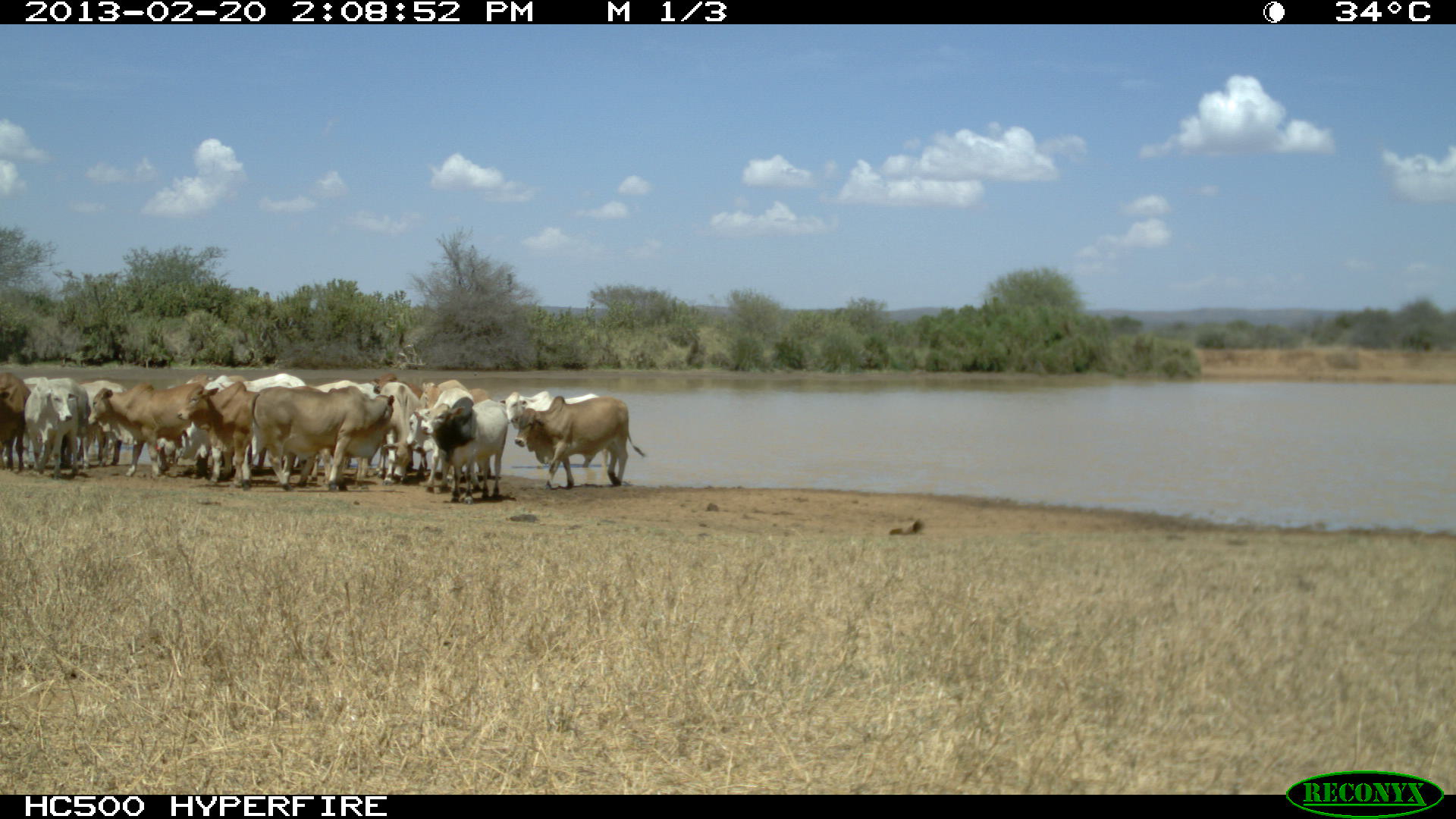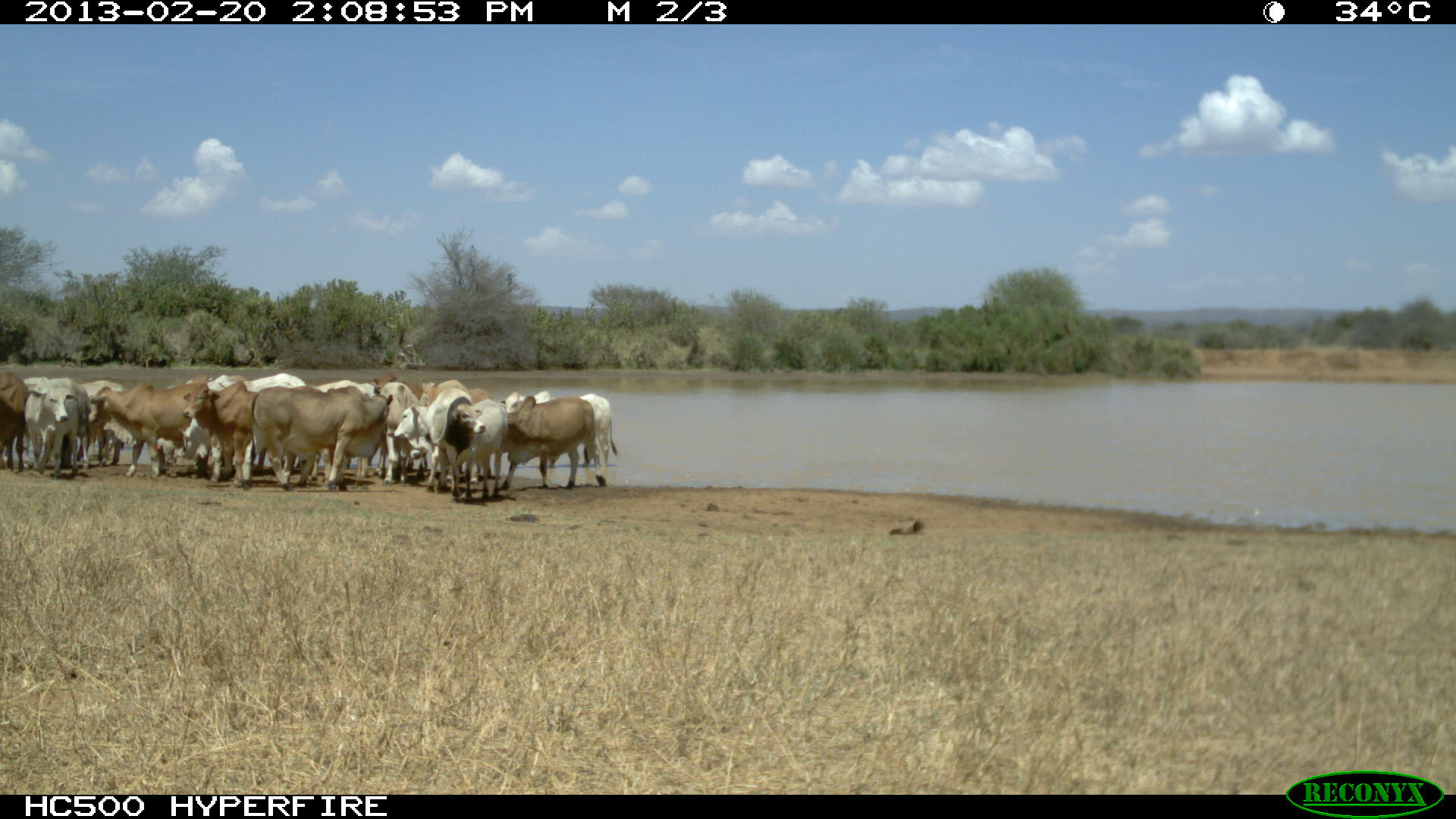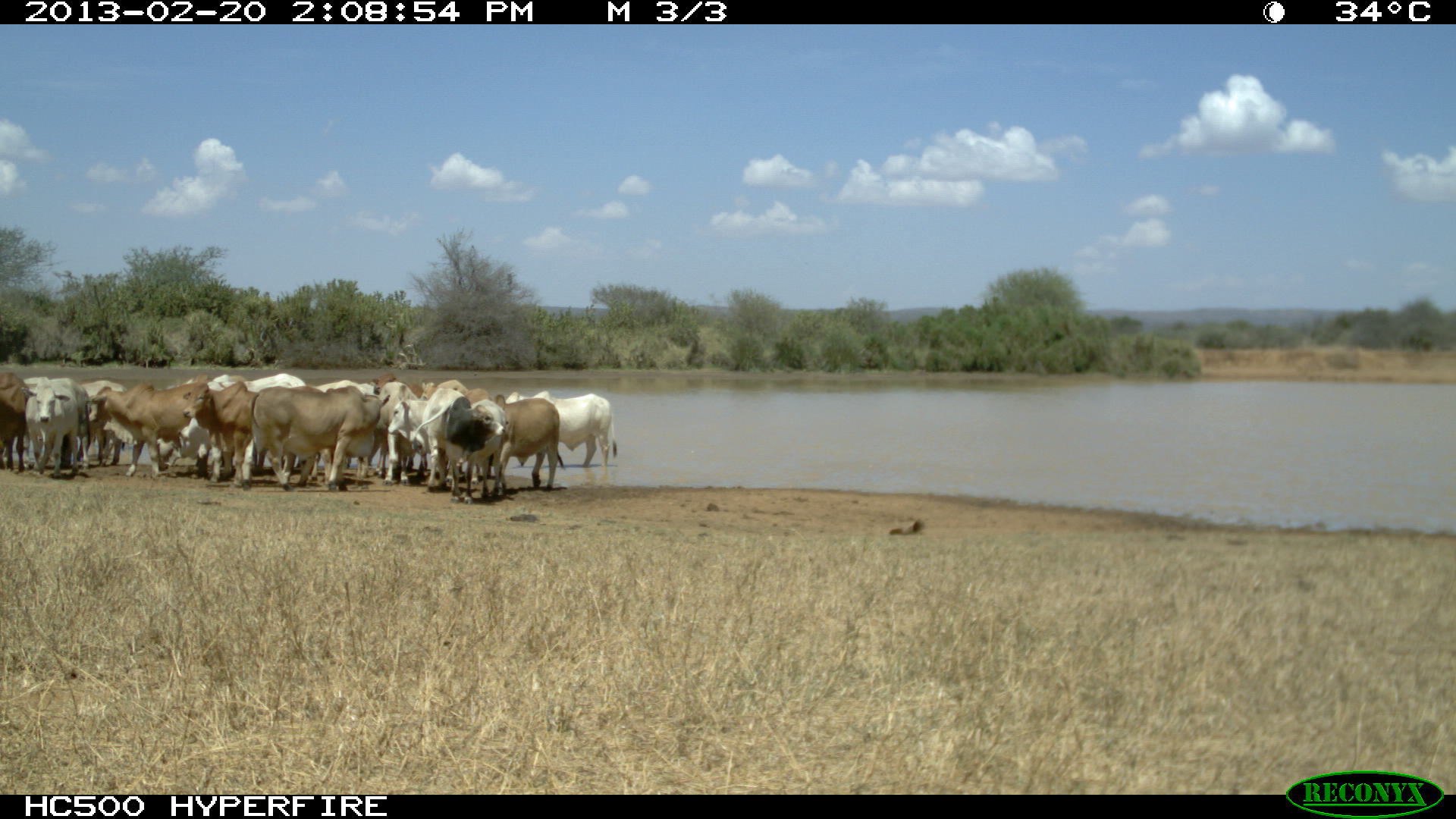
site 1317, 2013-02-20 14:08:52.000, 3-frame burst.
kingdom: Animalia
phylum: Chordata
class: Mammalia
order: Artiodactyla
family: Bovidae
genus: Bos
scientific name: Bos taurus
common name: domestic cattle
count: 17